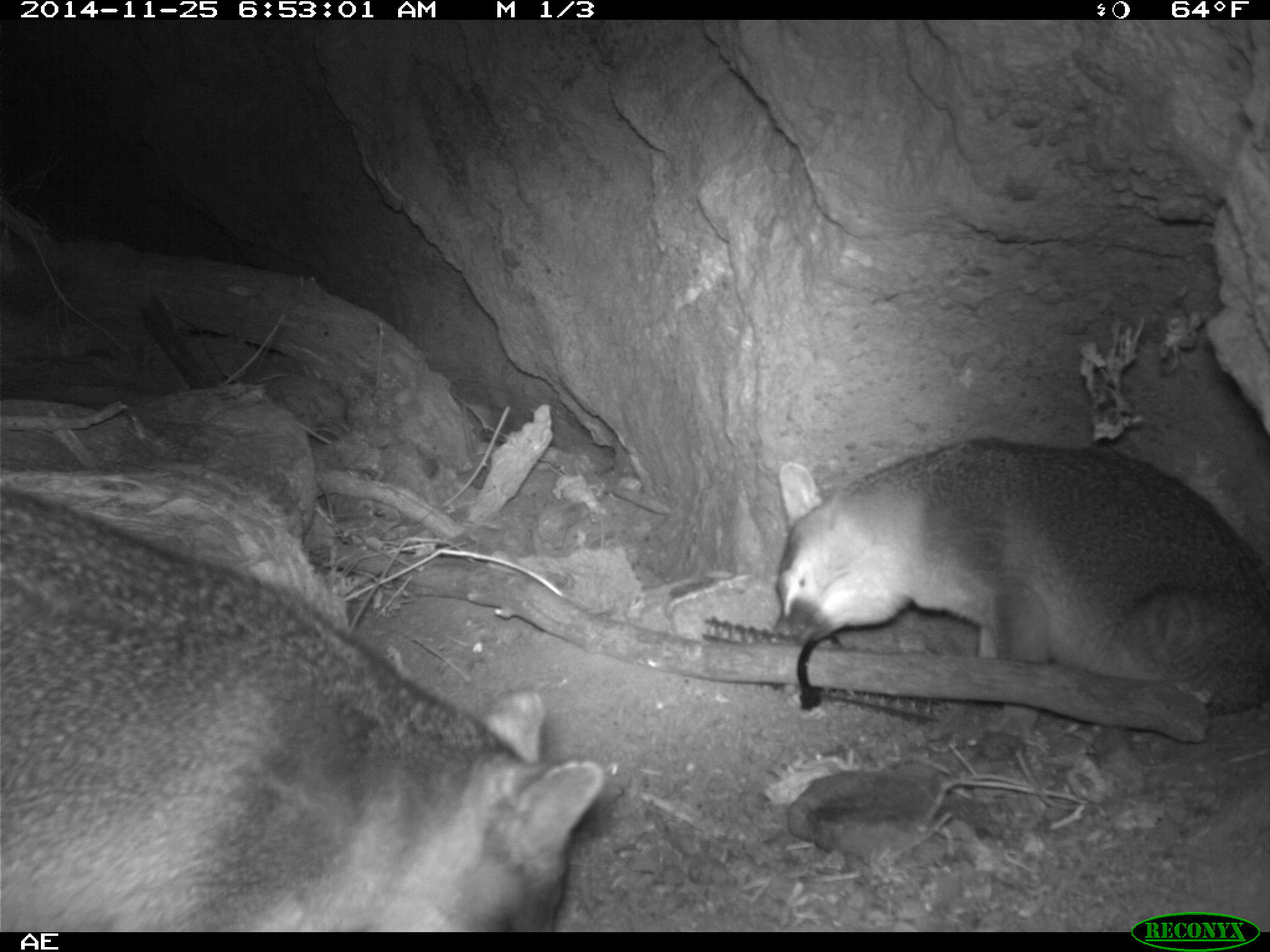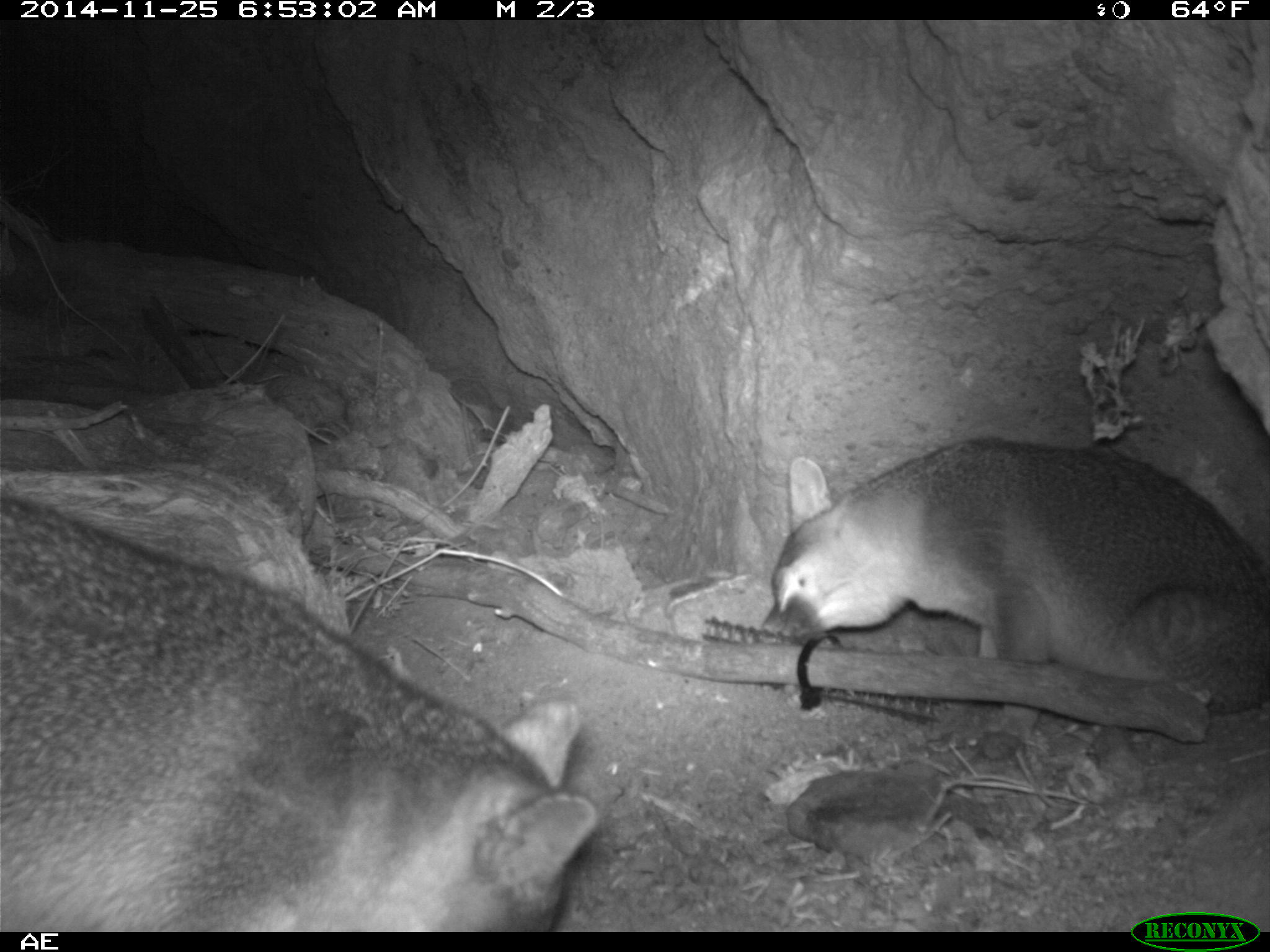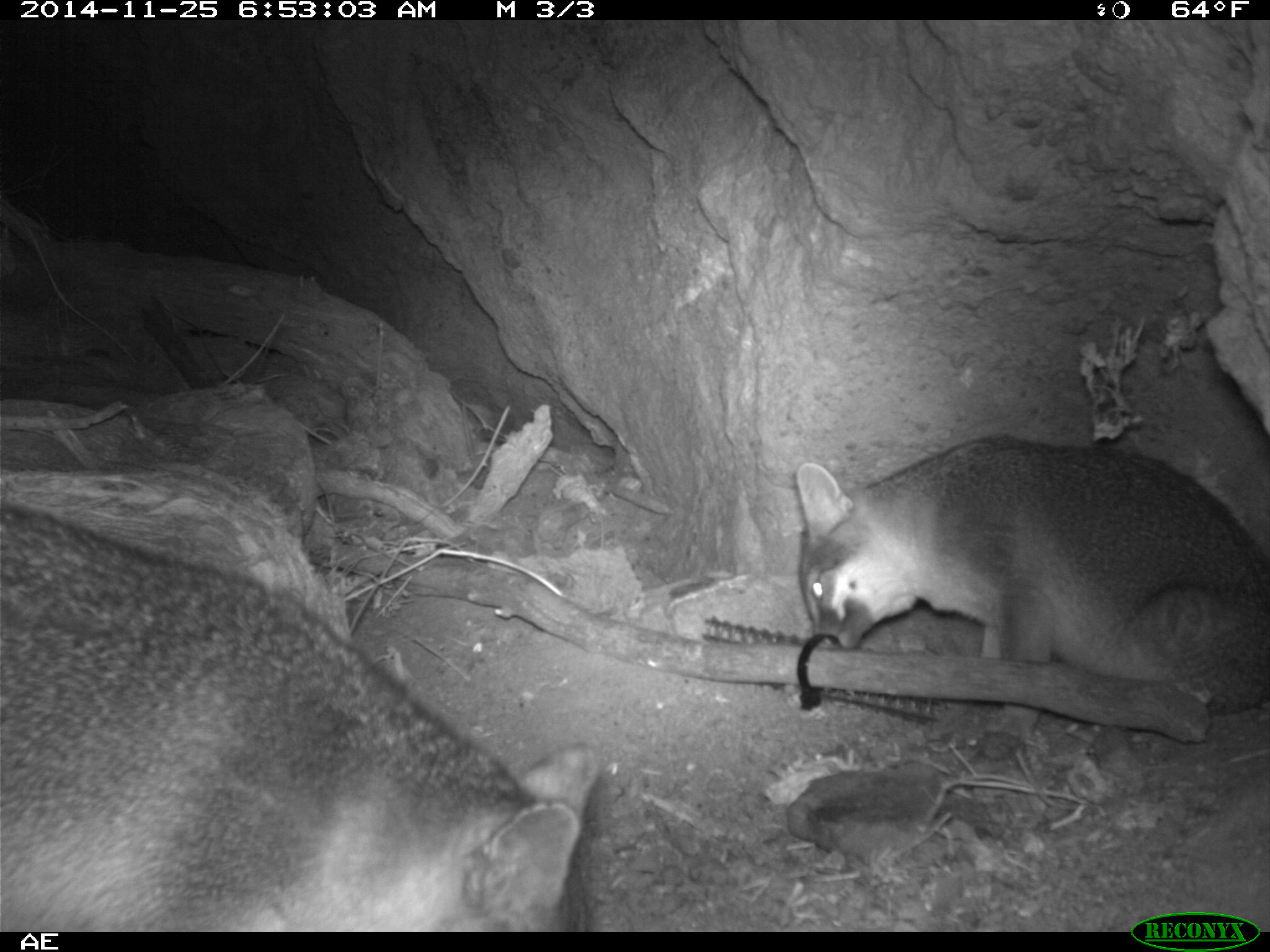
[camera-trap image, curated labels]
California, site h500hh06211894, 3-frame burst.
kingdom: Animalia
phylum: Chordata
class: Mammalia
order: Carnivora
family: Canidae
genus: Urocyon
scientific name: Urocyon littoralis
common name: island fox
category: fox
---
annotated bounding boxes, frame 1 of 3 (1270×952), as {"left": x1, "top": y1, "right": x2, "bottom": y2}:
fox: {"left": 0, "top": 482, "right": 606, "bottom": 930}; {"left": 770, "top": 435, "right": 1269, "bottom": 734}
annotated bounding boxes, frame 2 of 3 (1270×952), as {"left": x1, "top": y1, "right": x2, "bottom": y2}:
fox: {"left": 0, "top": 496, "right": 597, "bottom": 932}; {"left": 758, "top": 437, "right": 1269, "bottom": 760}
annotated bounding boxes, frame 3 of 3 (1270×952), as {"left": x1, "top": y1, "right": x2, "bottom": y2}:
fox: {"left": 0, "top": 507, "right": 601, "bottom": 929}; {"left": 793, "top": 436, "right": 1269, "bottom": 748}